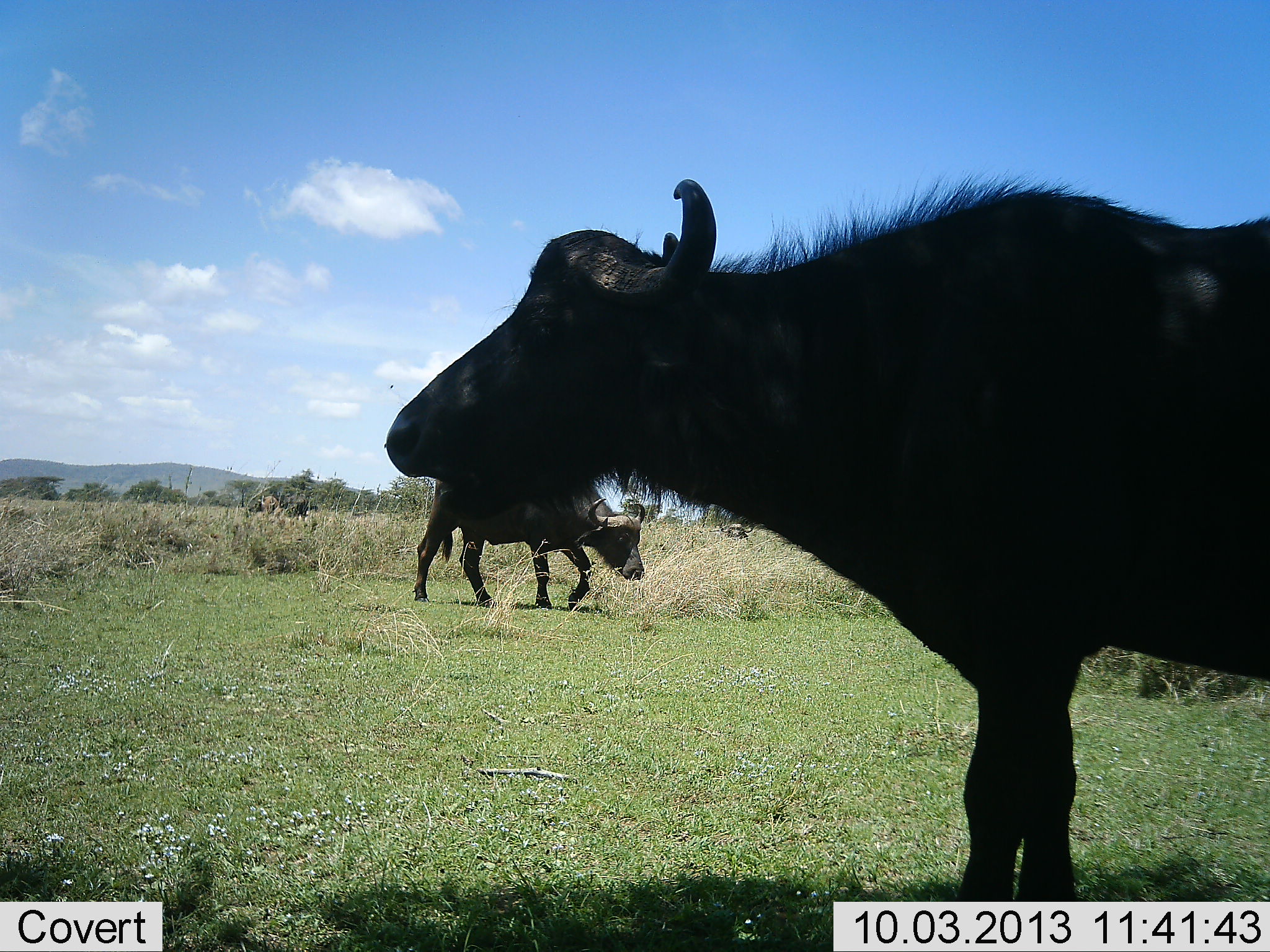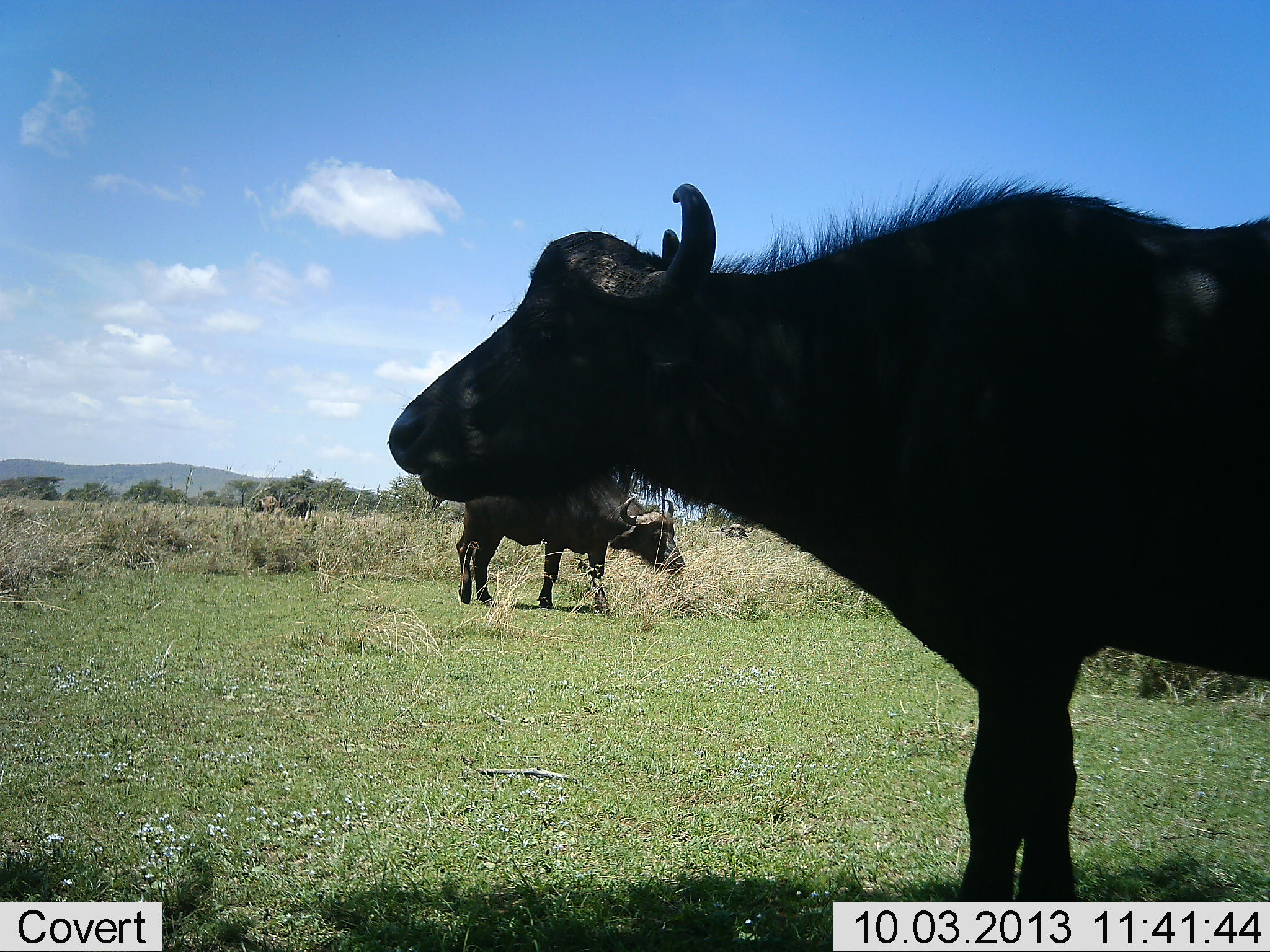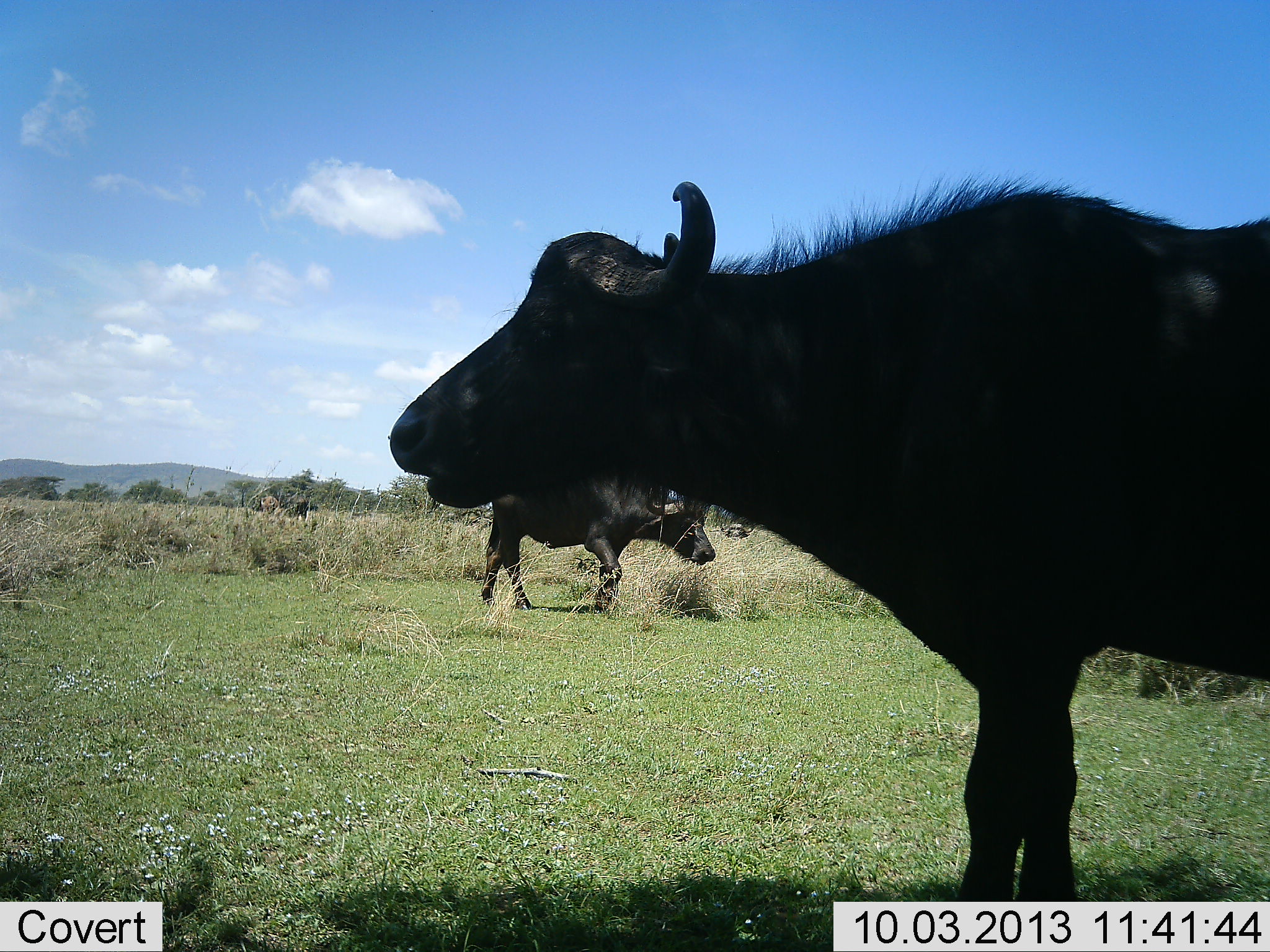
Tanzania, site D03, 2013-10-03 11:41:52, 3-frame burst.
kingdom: Animalia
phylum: Chordata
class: Mammalia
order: Artiodactyla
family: Bovidae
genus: Syncerus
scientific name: Syncerus caffer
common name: cape buffalo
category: buffalo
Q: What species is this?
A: Buffalo (cape buffalo) (Syncerus caffer).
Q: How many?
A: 4.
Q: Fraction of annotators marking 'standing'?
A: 80%.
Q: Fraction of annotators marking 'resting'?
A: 10%.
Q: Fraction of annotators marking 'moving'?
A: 40%.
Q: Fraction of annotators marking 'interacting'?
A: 0%.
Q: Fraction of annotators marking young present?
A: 0%.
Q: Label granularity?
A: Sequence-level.